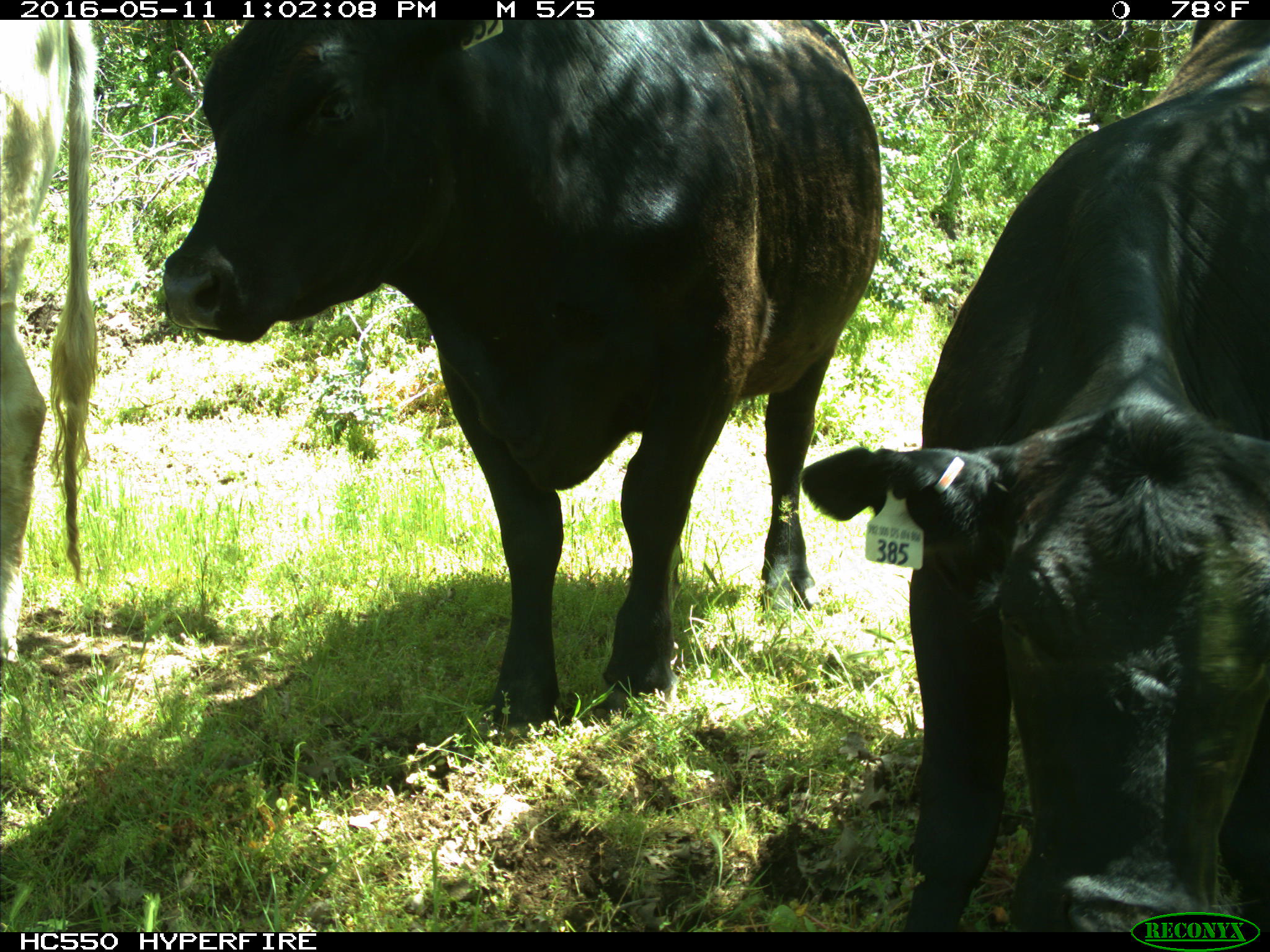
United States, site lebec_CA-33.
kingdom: Animalia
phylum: Chordata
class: Mammalia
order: Artiodactyla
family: Bovidae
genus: Bos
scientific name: Bos taurus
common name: domestic cow